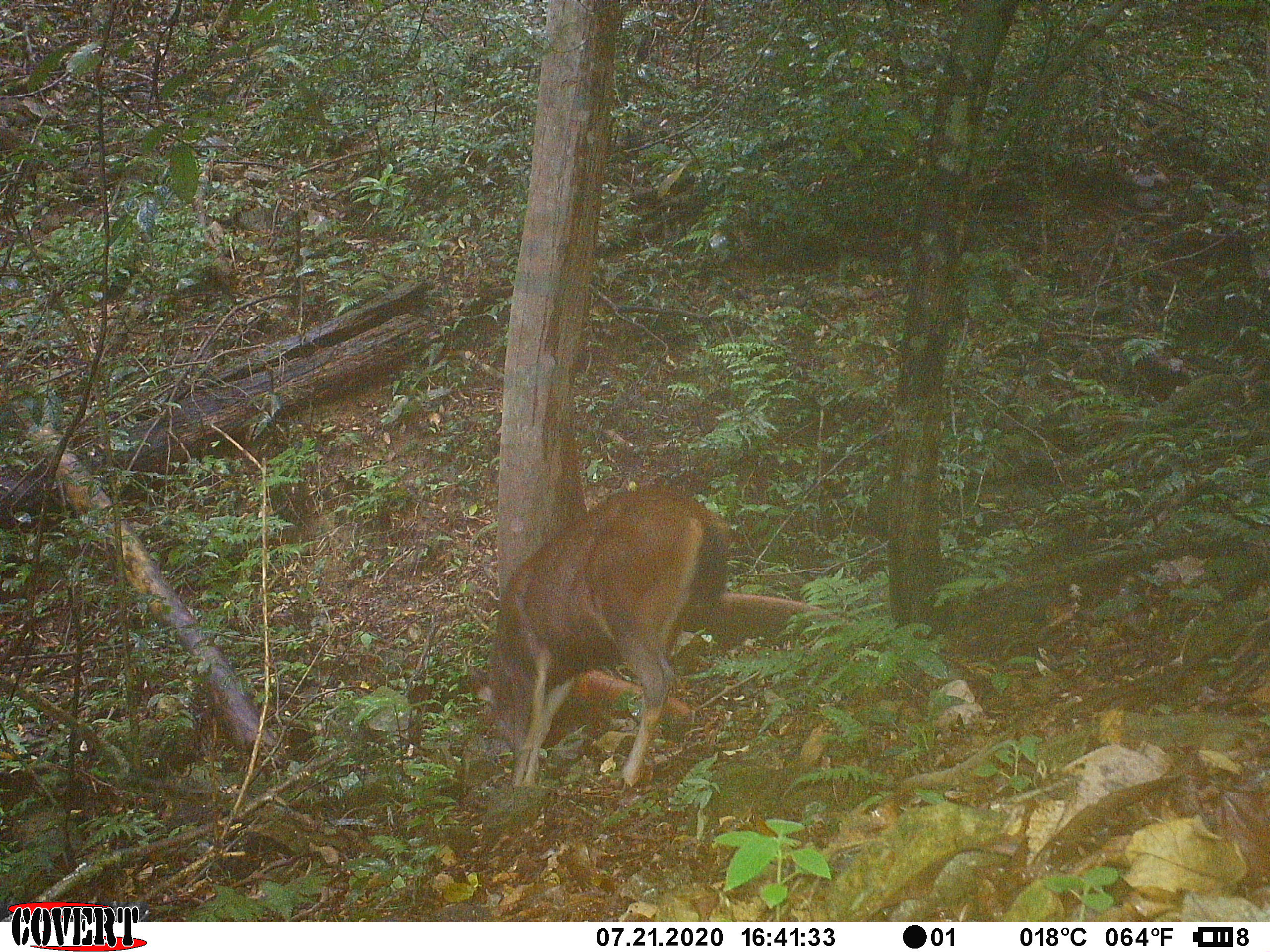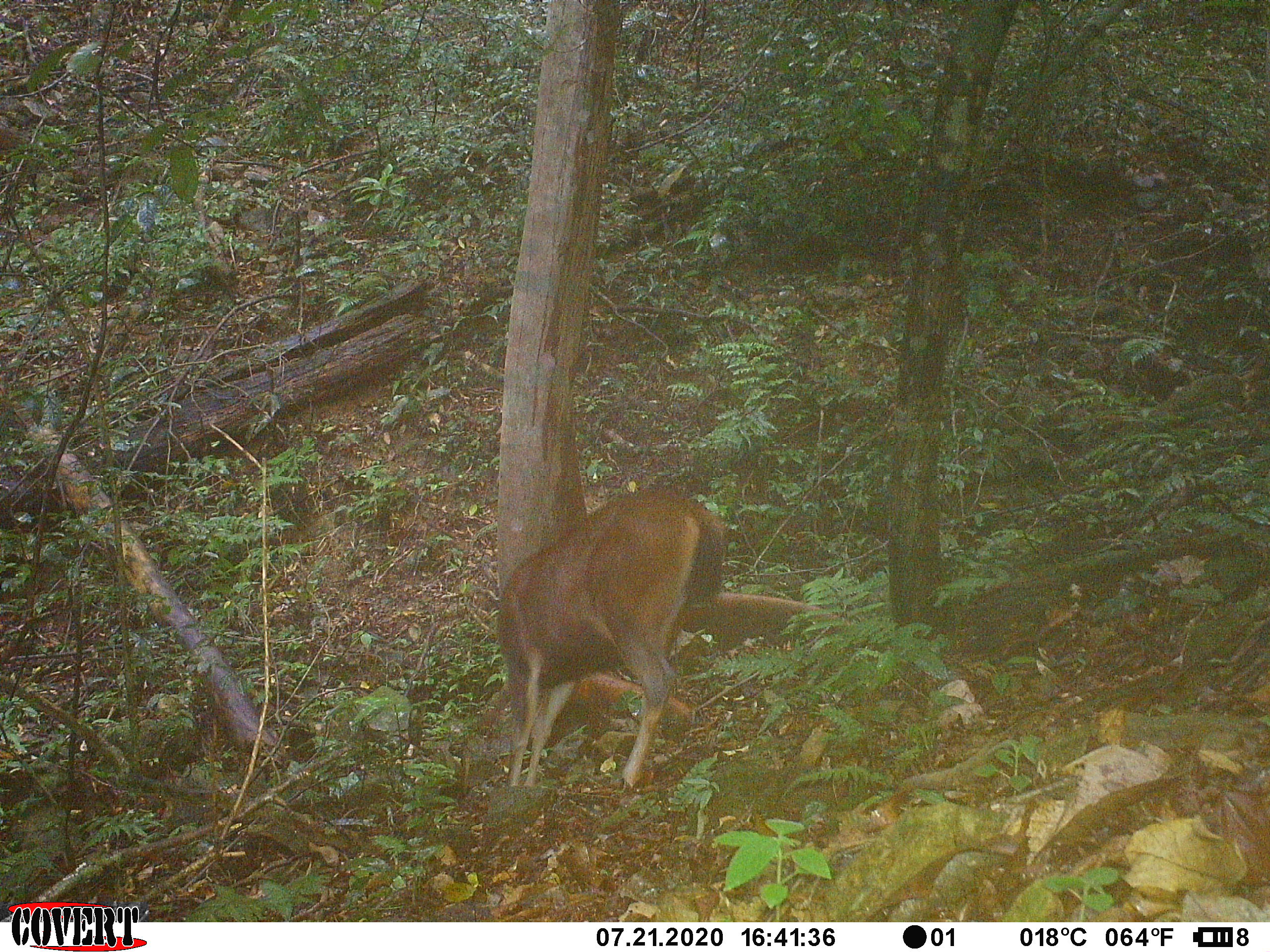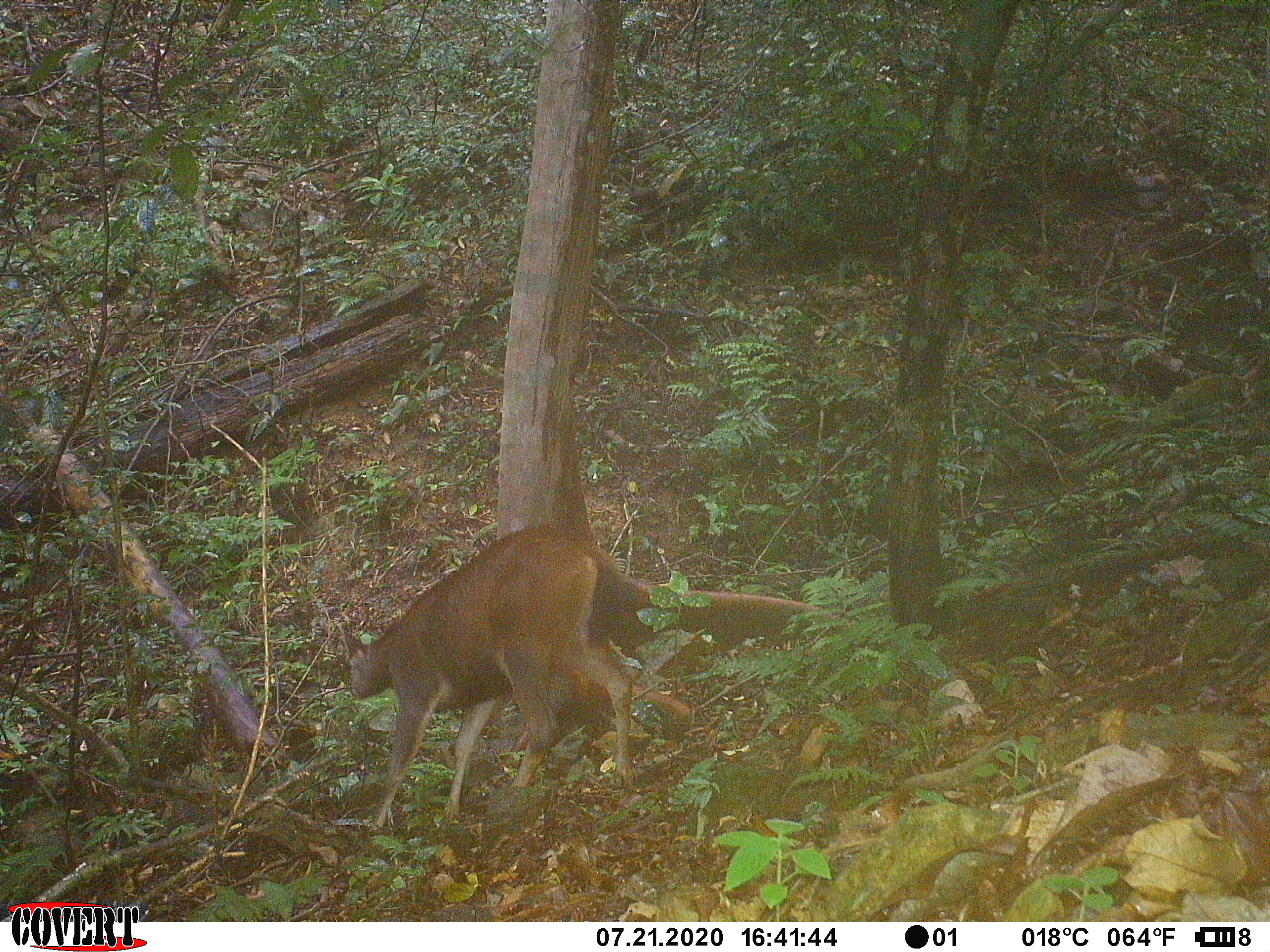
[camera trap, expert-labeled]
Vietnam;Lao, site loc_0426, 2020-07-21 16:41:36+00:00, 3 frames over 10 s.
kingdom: Animalia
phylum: Chordata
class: Mammalia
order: Artiodactyla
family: Cervidae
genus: Rusa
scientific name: Rusa unicolor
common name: sambar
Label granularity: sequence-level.